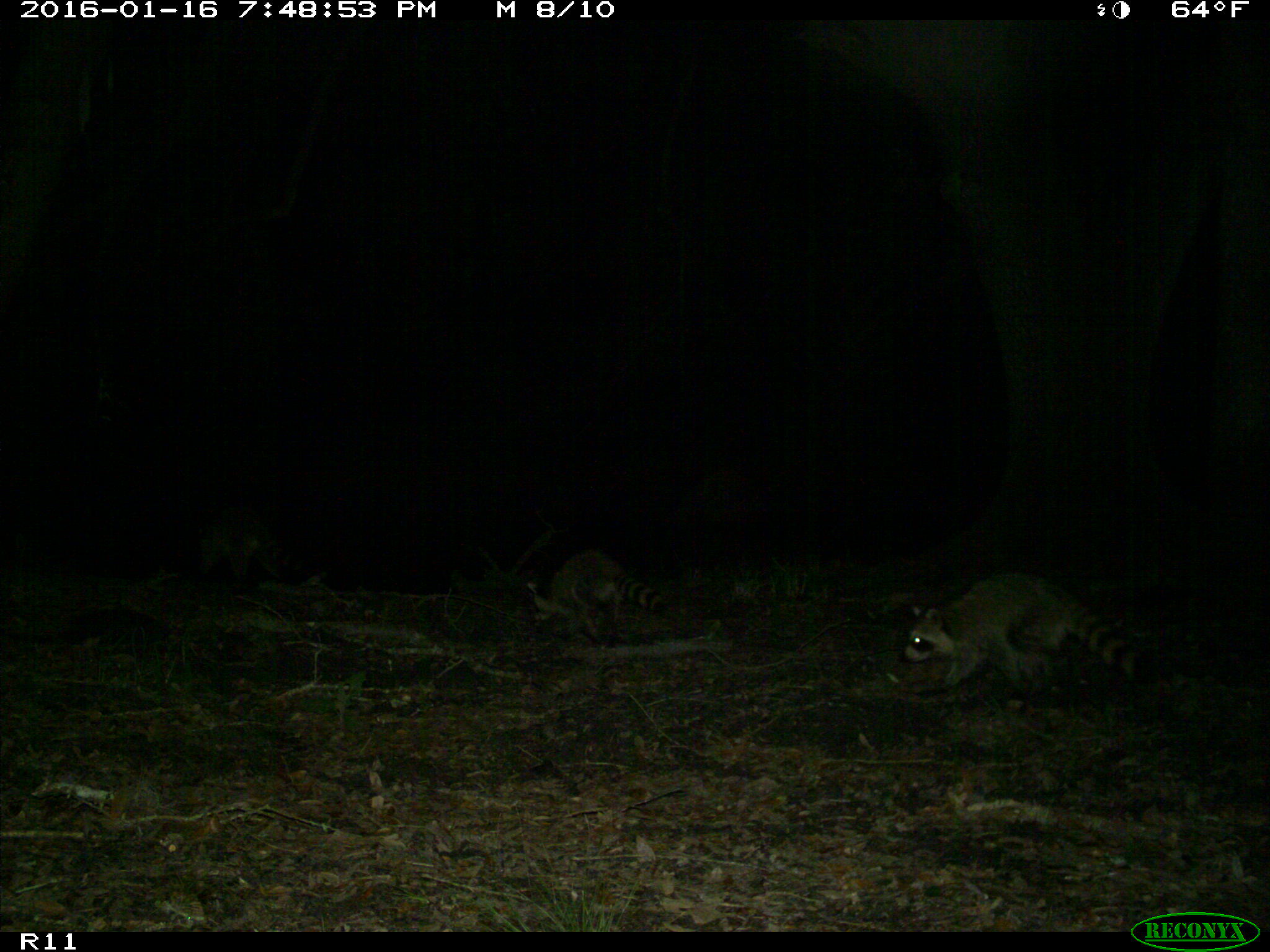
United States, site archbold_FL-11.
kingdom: Animalia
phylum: Chordata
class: Mammalia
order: Carnivora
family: Procyonidae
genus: Procyon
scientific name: Procyon lotor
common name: common raccoon